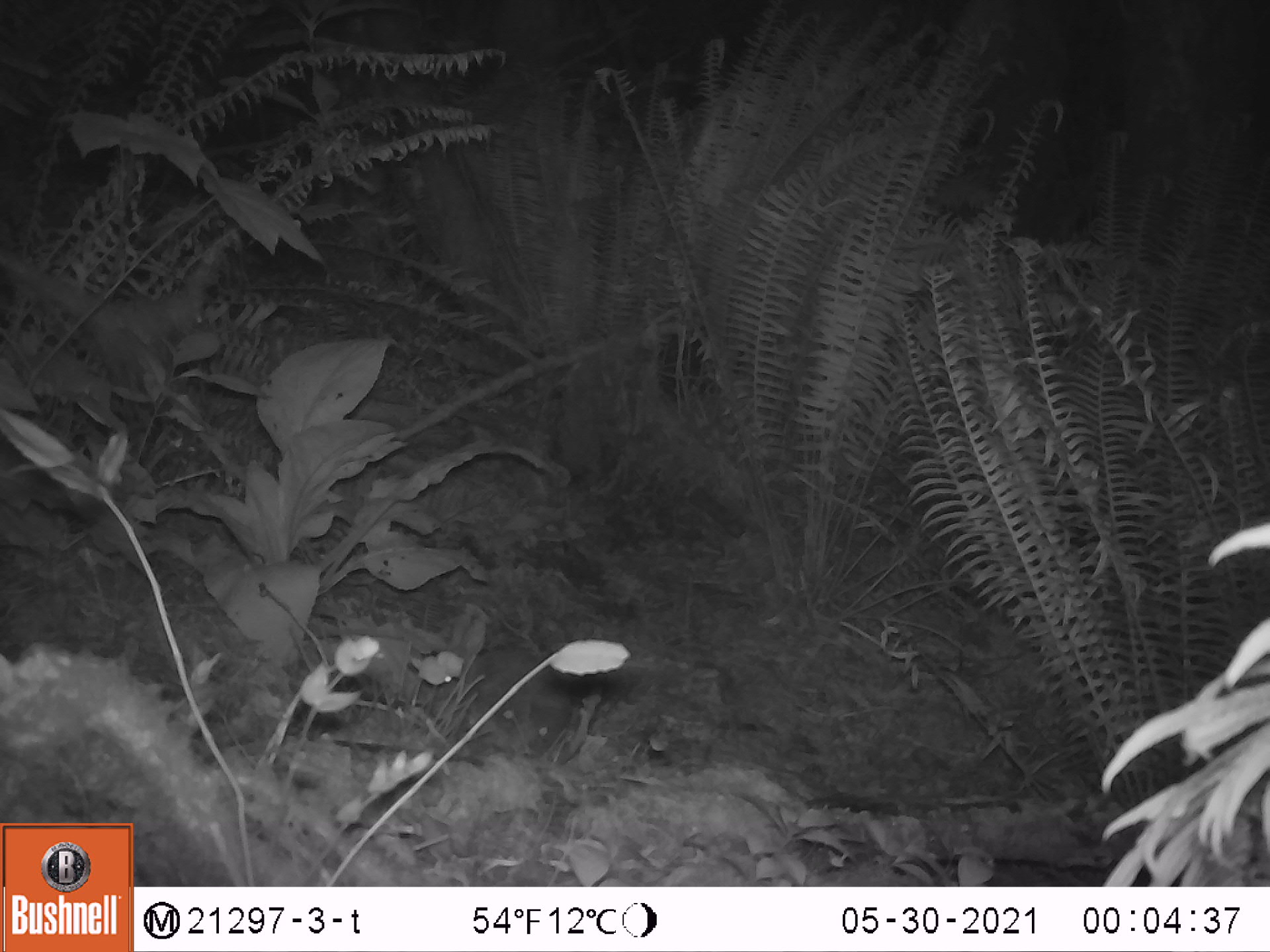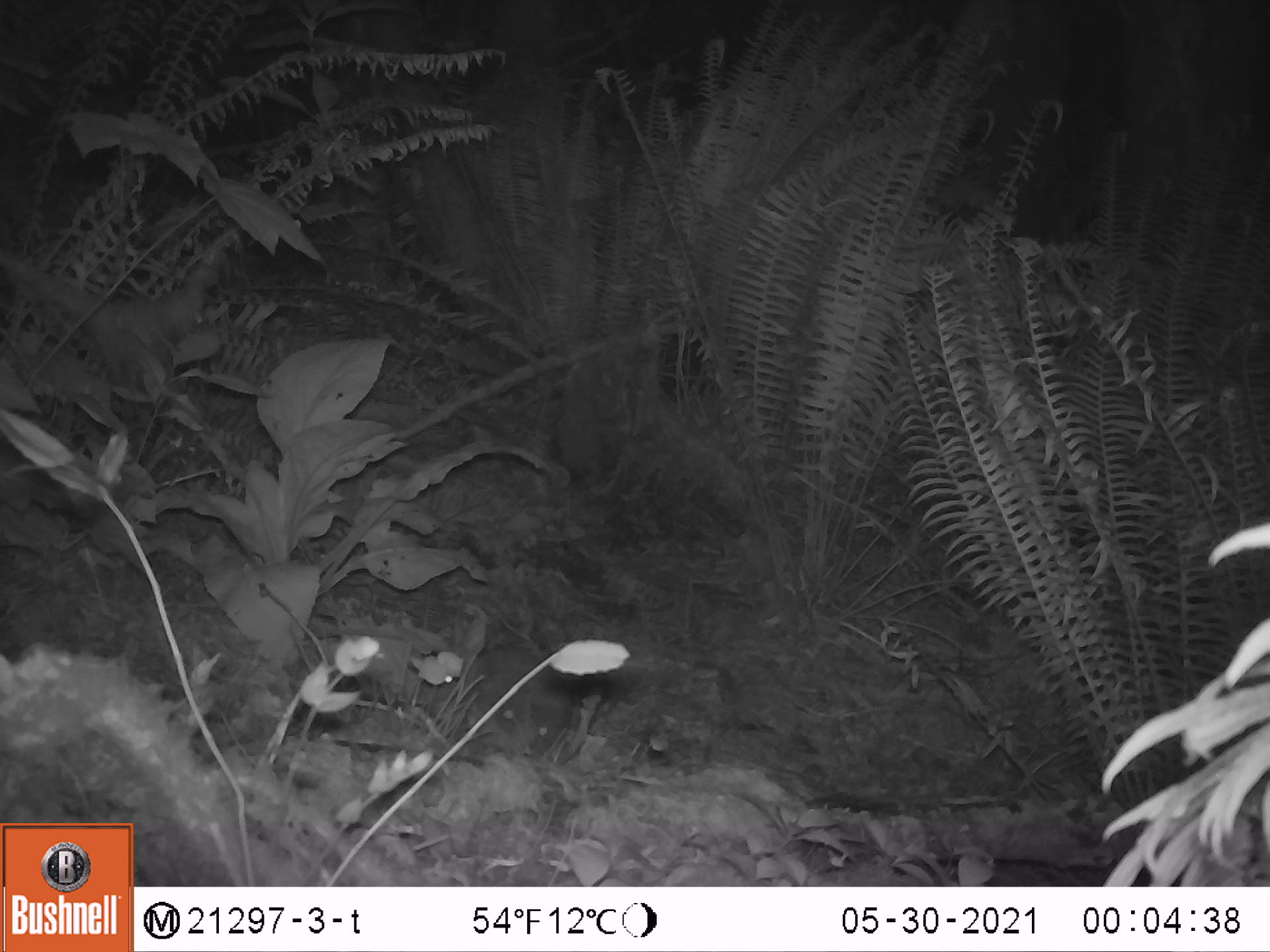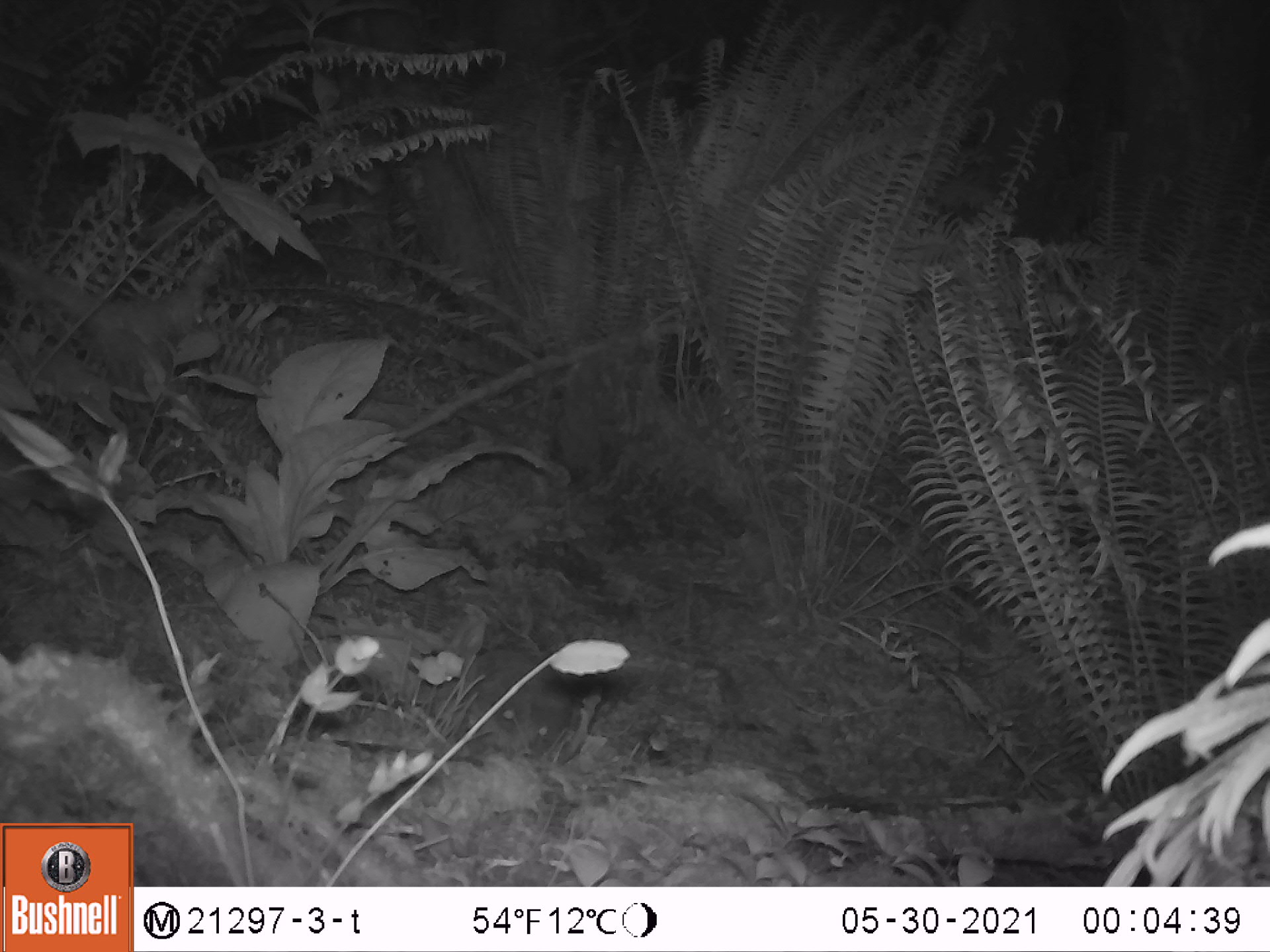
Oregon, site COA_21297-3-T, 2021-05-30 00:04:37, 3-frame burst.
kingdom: Animalia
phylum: Chordata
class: Mammalia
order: Lagomorpha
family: Leporidae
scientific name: Leporidae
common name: hares and rabbits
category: leporidae family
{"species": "leporidae family (hares and rabbits) (Leporidae)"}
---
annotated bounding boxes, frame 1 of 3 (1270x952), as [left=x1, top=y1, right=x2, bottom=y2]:
leporidae family: [left=414, top=604, right=590, bottom=737]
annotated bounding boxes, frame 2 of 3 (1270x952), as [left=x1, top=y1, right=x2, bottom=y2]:
leporidae family: [left=412, top=612, right=581, bottom=749]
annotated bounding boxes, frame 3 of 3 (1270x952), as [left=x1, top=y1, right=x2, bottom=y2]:
leporidae family: [left=405, top=608, right=585, bottom=753]